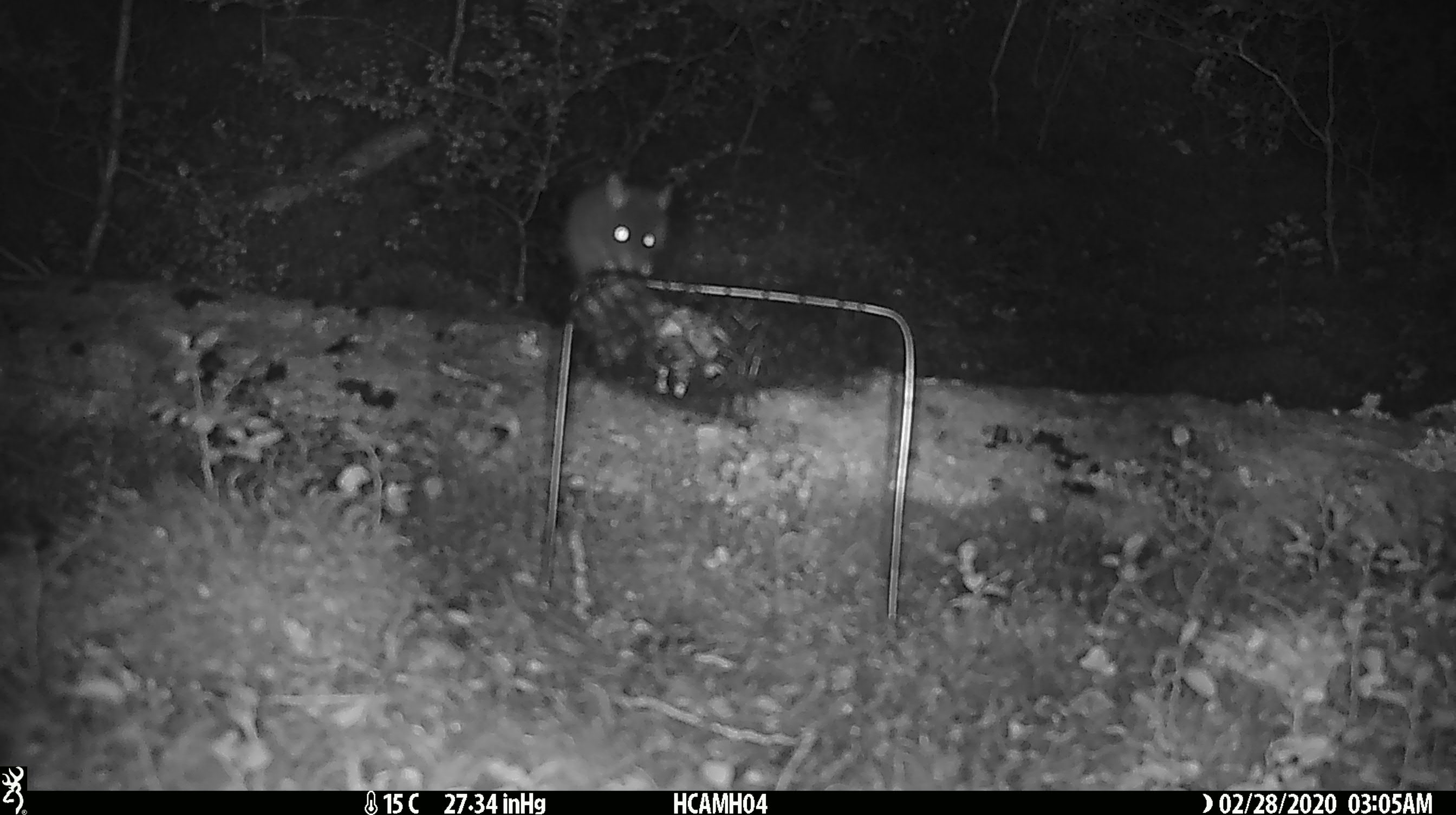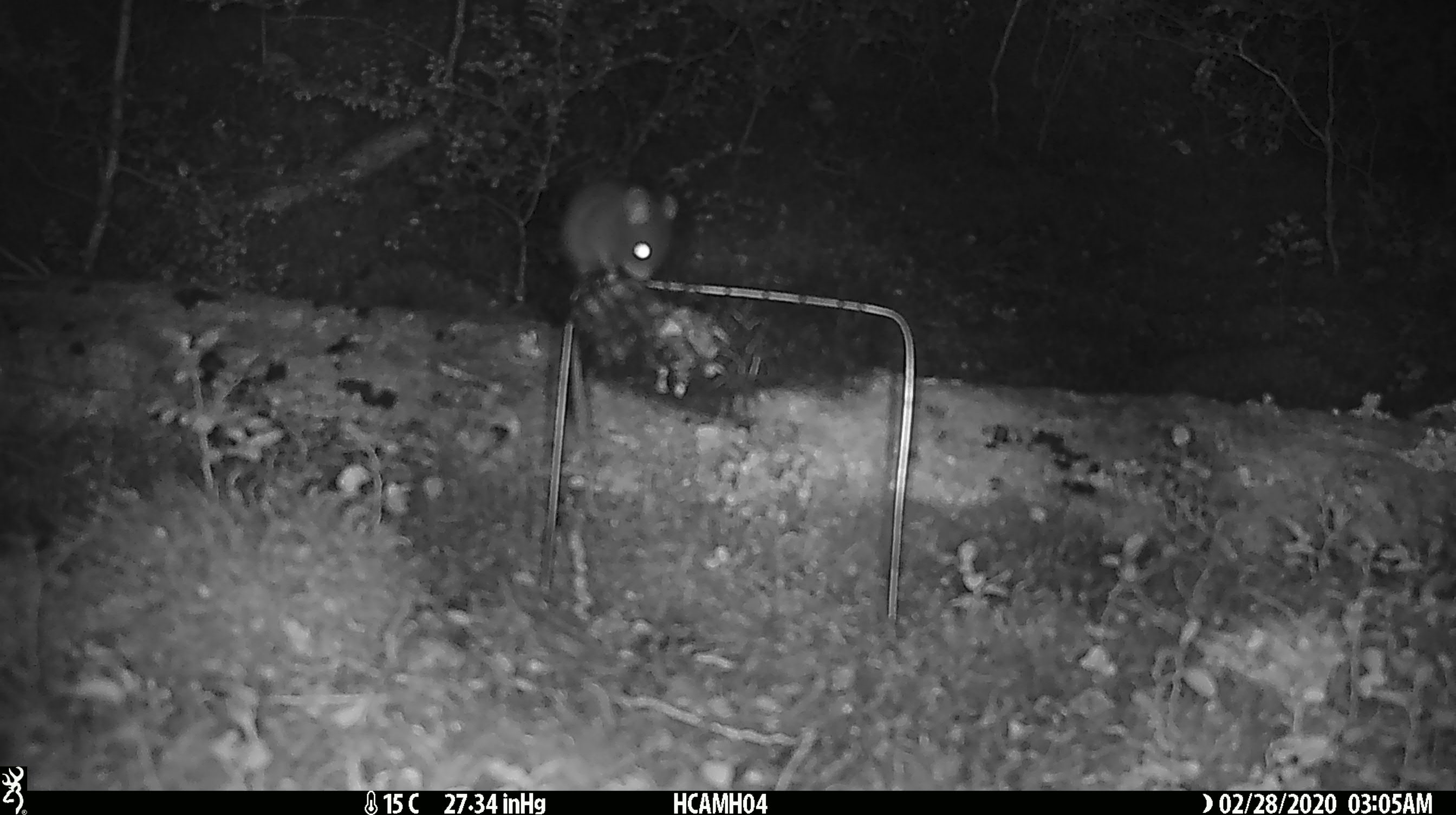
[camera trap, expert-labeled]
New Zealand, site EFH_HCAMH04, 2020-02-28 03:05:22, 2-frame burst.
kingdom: Animalia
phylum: Chordata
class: Mammalia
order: Rodentia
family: Muridae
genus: Mus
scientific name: Mus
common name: mouse